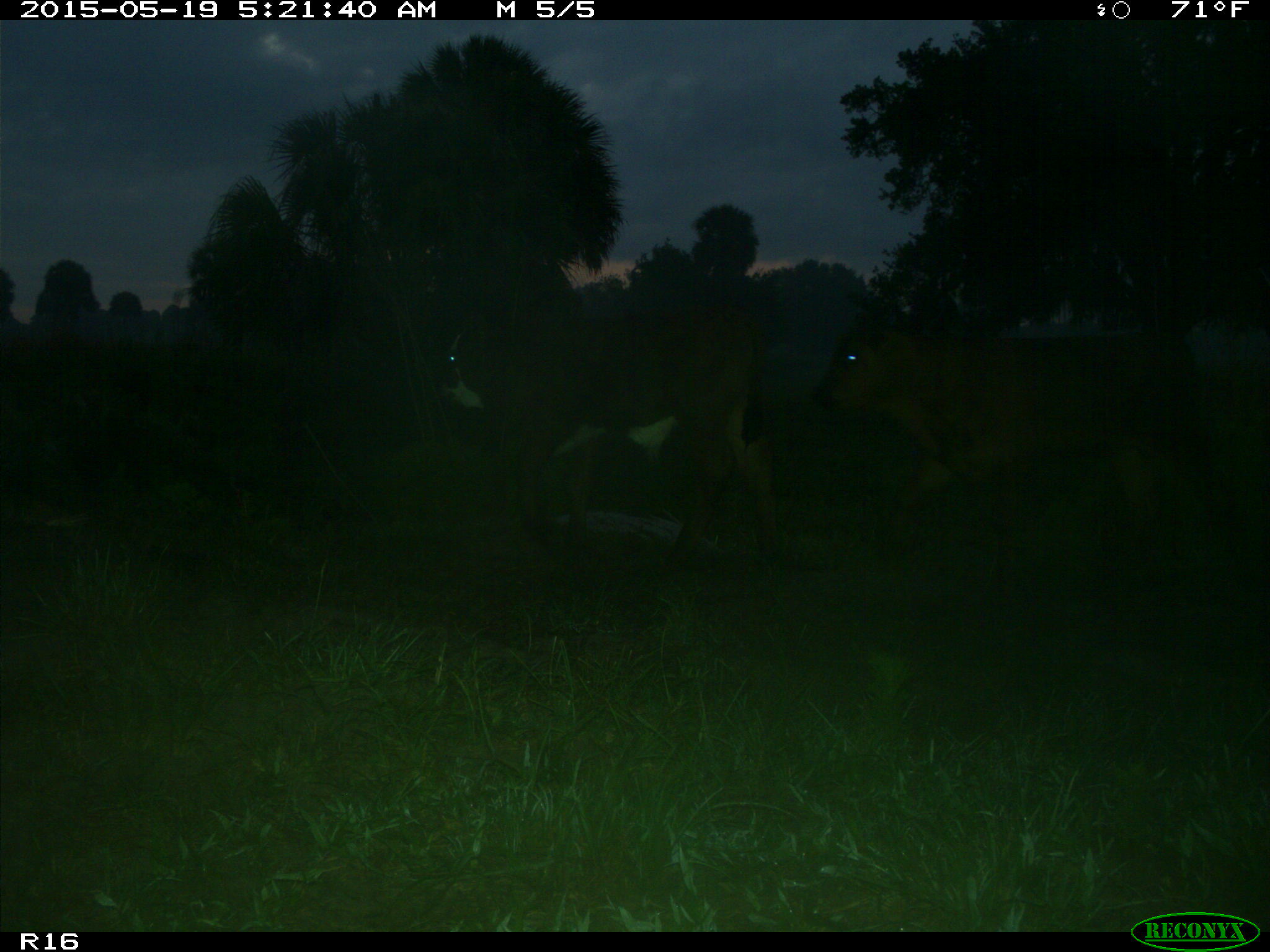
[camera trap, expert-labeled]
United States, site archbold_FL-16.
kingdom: Animalia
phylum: Chordata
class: Mammalia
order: Artiodactyla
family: Bovidae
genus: Bos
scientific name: Bos taurus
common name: domestic cow